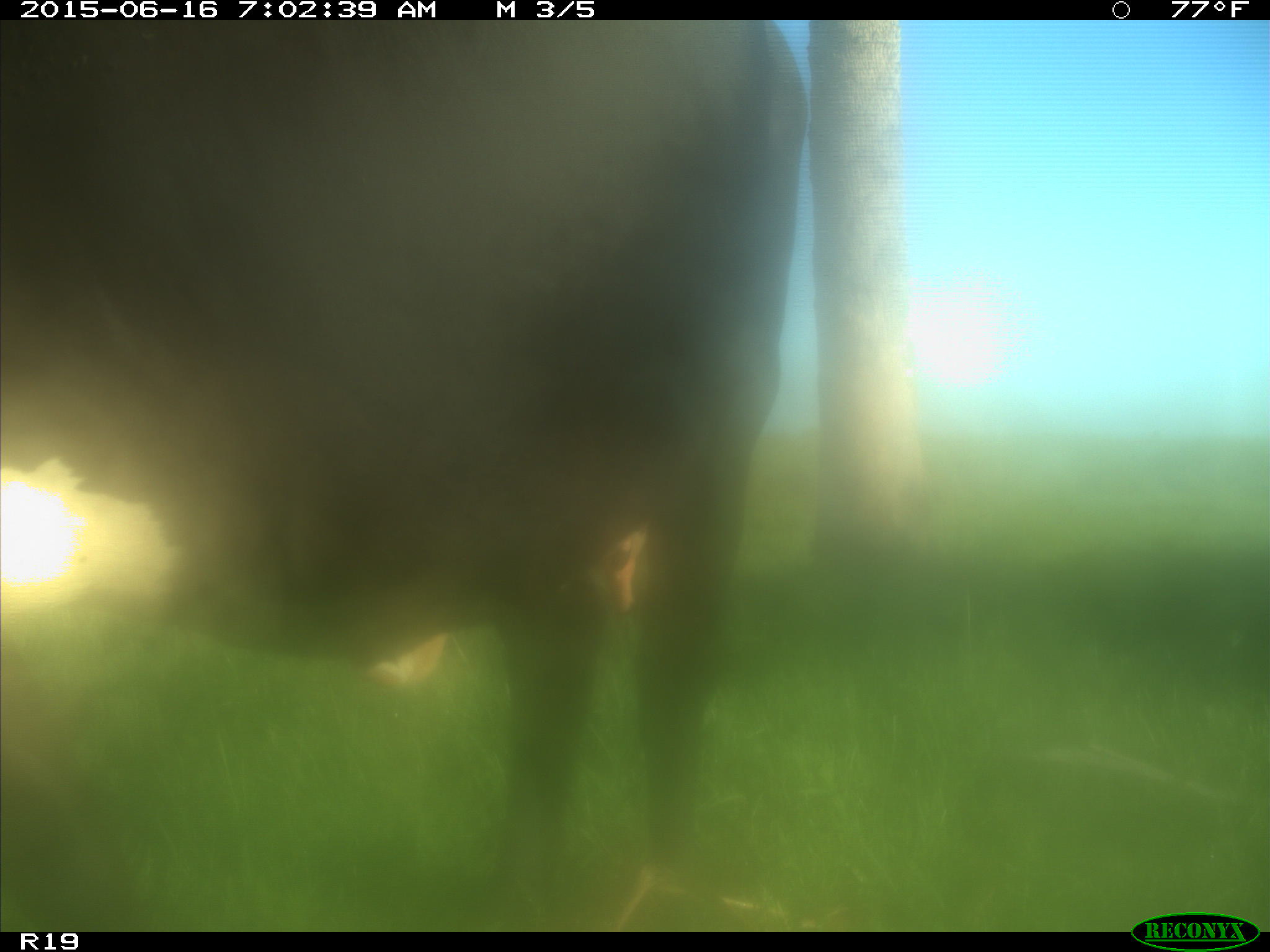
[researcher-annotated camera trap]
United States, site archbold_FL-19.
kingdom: Animalia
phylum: Chordata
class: Mammalia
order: Artiodactyla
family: Bovidae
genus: Bos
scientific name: Bos taurus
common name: domestic cow